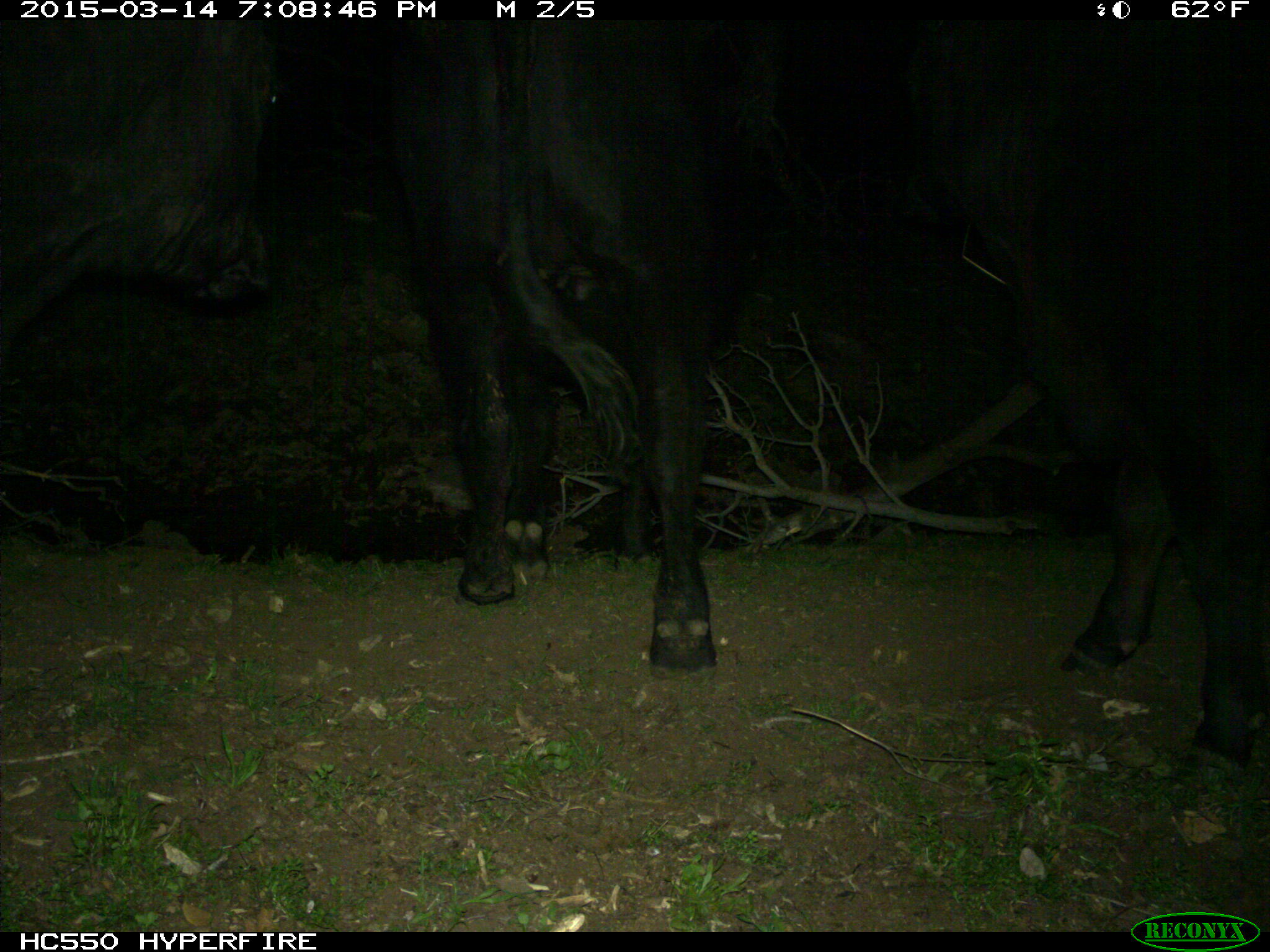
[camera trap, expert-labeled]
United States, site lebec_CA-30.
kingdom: Animalia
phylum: Chordata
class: Mammalia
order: Artiodactyla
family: Bovidae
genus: Bos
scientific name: Bos taurus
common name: domestic cow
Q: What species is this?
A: Bos taurus (domestic cow).